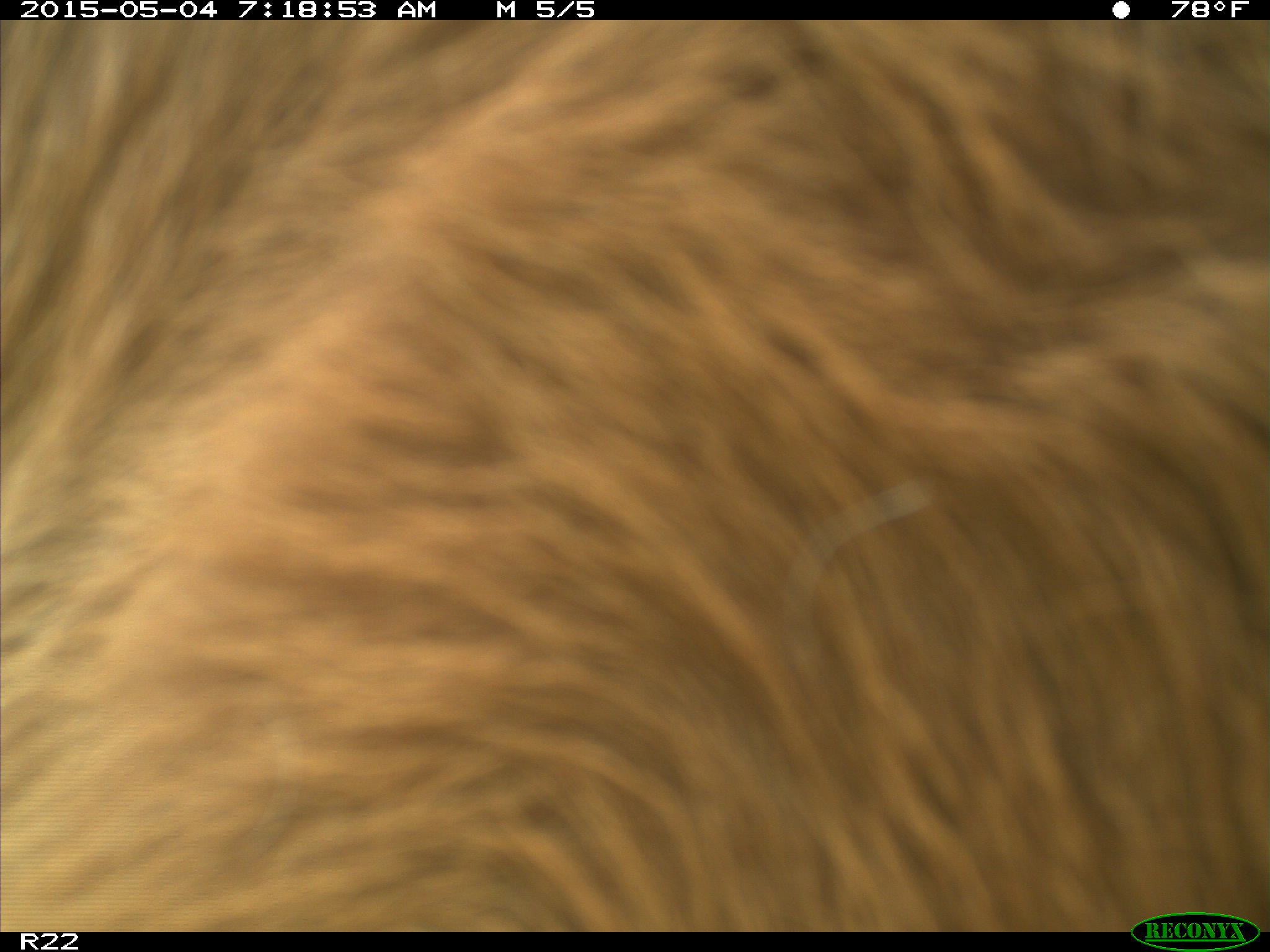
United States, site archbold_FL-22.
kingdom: Animalia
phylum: Chordata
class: Mammalia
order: Artiodactyla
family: Bovidae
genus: Bos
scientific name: Bos taurus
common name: domestic cow